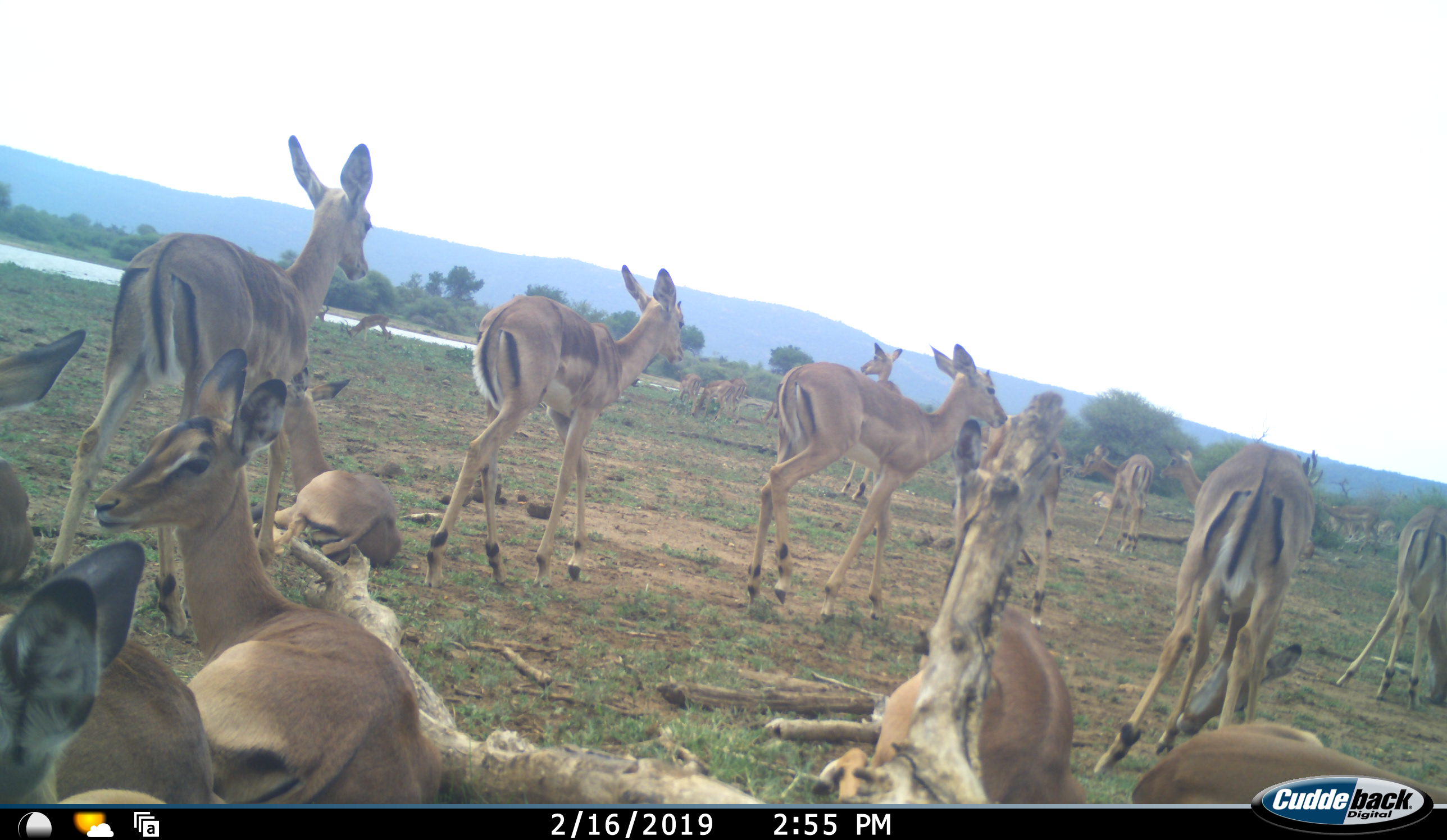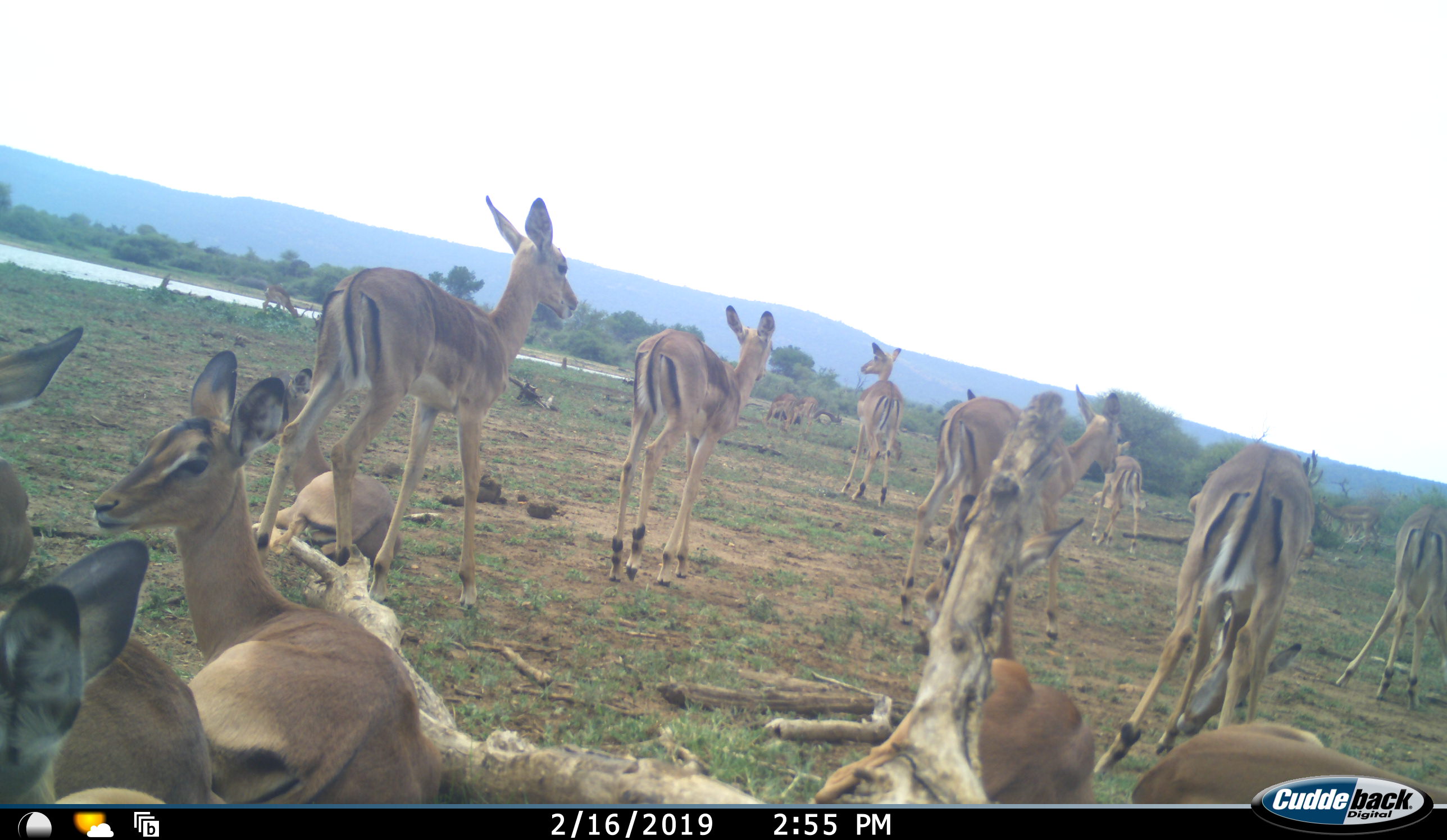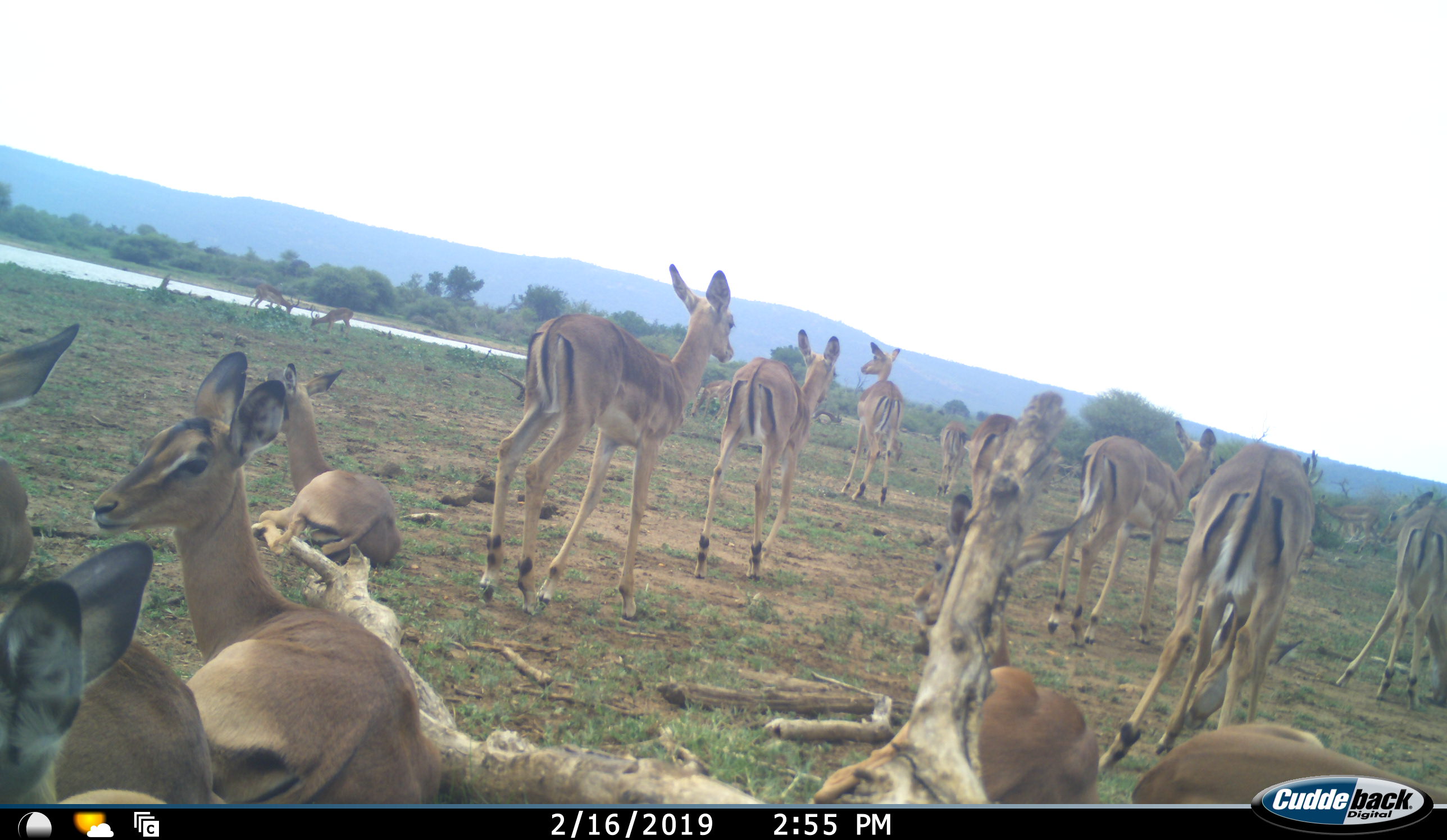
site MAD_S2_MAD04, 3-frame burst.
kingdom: Animalia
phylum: Chordata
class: Mammalia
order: Artiodactyla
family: Bovidae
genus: Aepyceros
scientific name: Aepyceros melampus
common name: impala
Impala (Aepyceros melampus), count 11-50. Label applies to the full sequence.